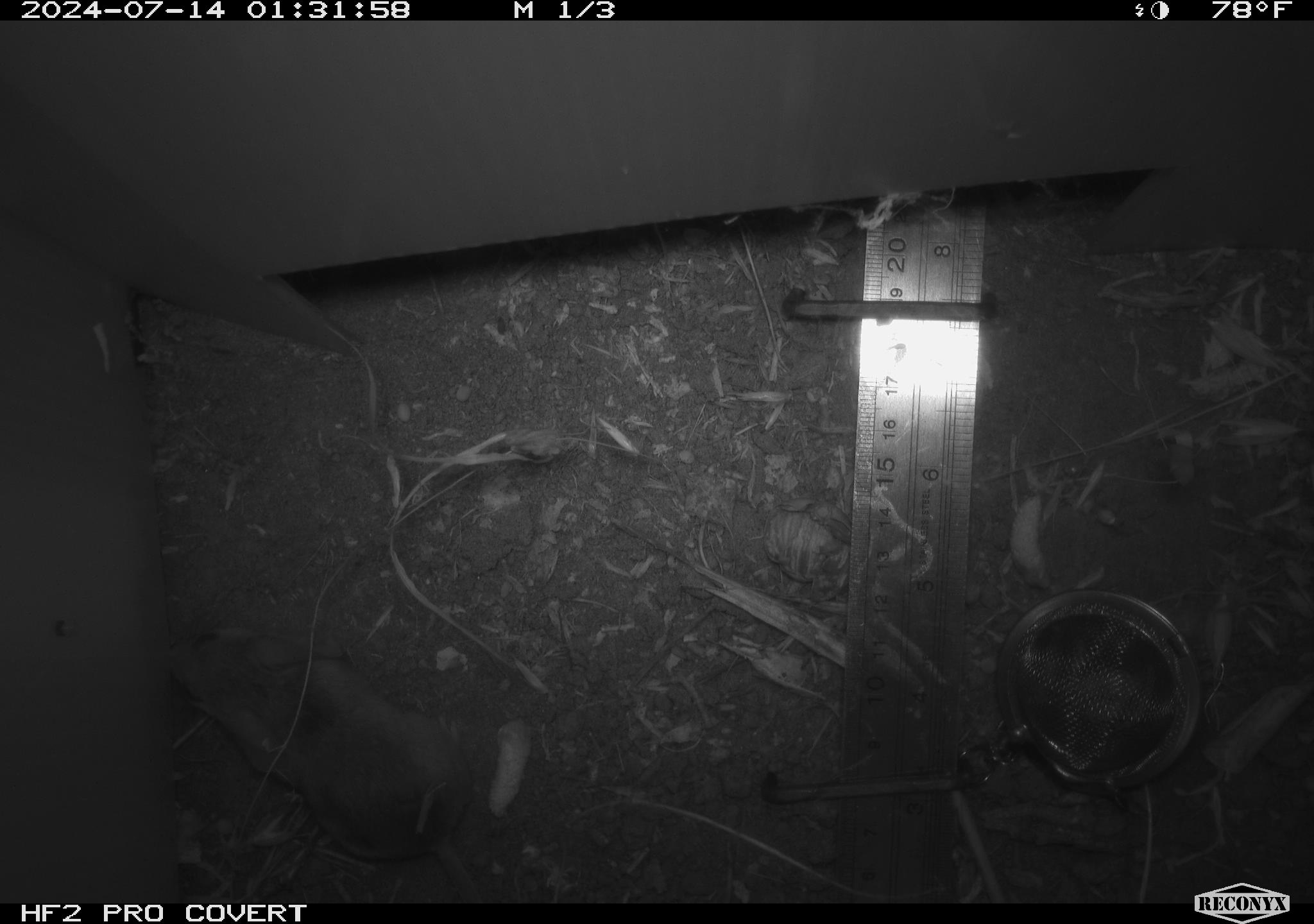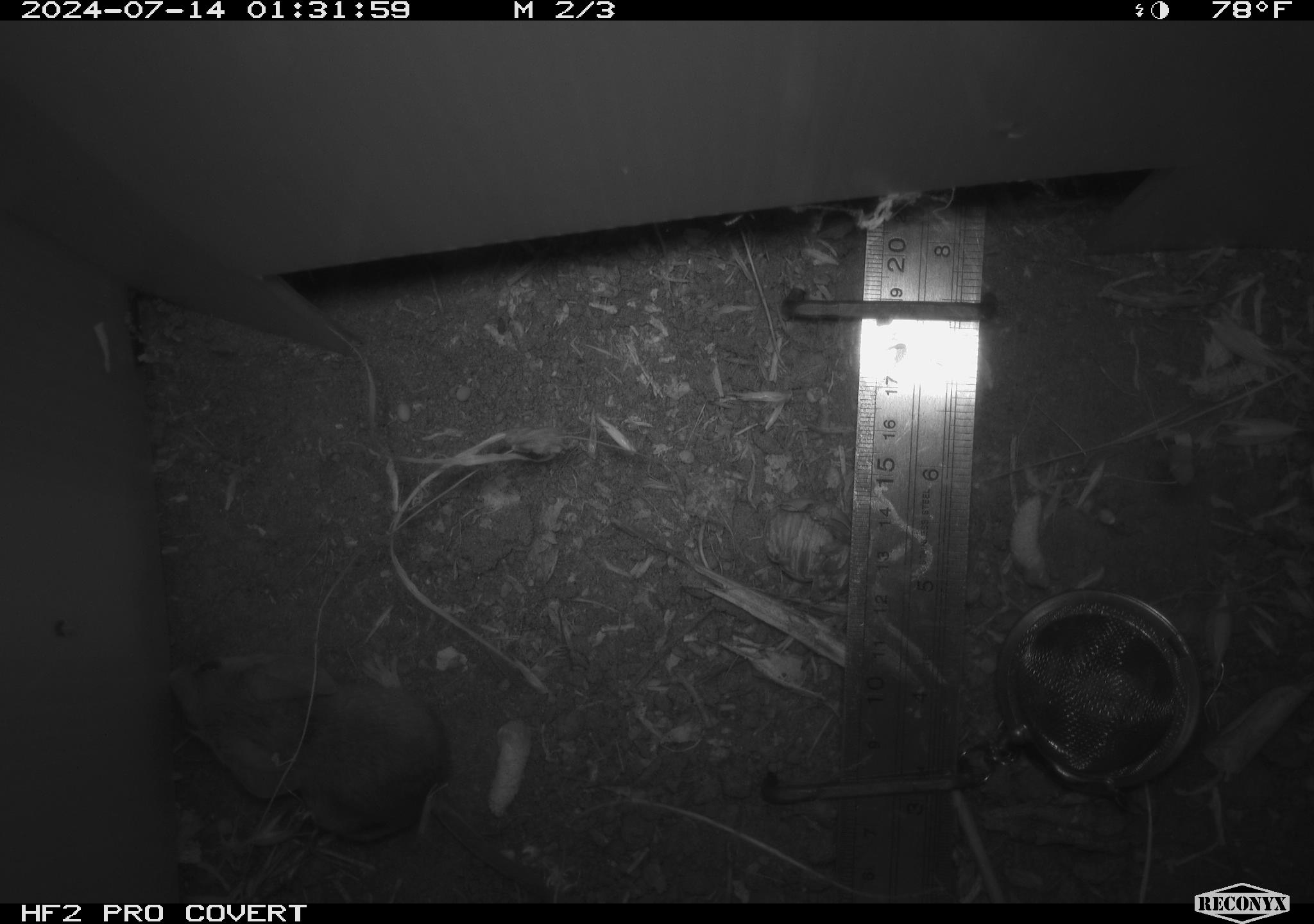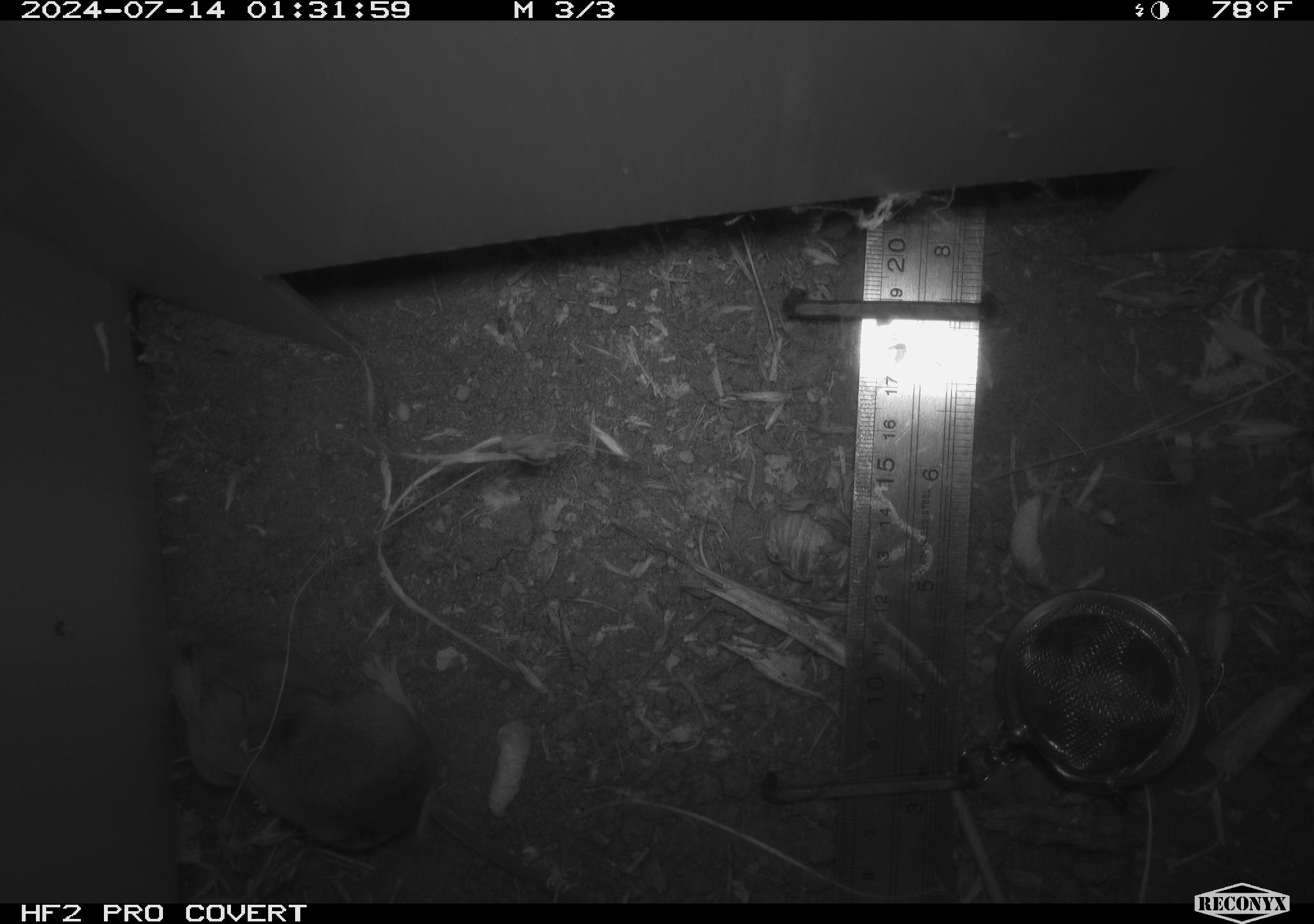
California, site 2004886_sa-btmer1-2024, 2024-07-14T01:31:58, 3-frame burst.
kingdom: Animalia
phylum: Chordata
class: Mammalia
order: Rodentia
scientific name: Rodentia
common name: mouse species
Mouse species (Rodentia).